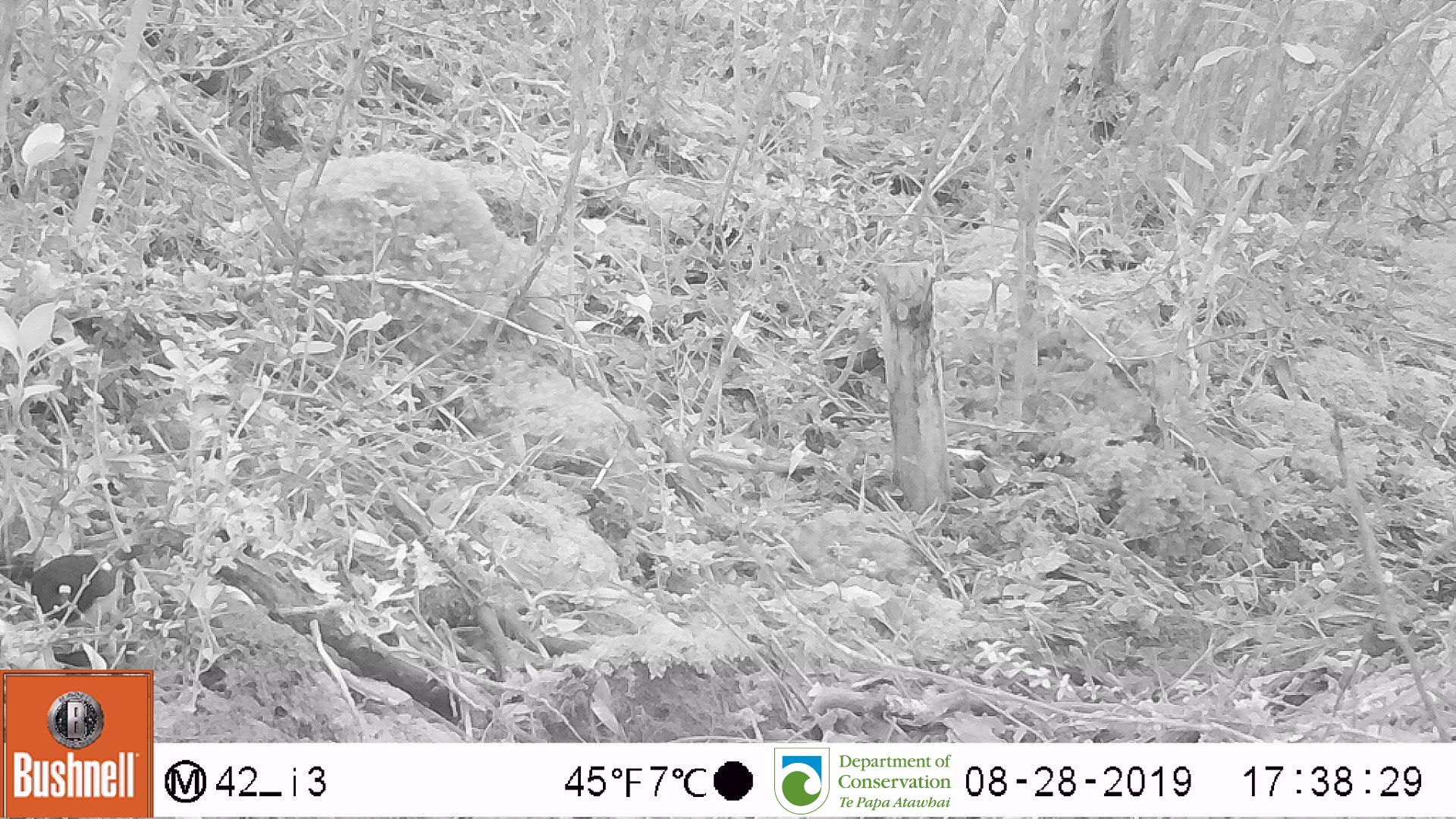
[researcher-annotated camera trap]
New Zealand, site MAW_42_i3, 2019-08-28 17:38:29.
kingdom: Animalia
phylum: Chordata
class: Aves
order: Passeriformes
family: Petroicidae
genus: Petroica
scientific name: Petroica macrocephala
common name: tomtit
Tomtit (Petroica macrocephala).